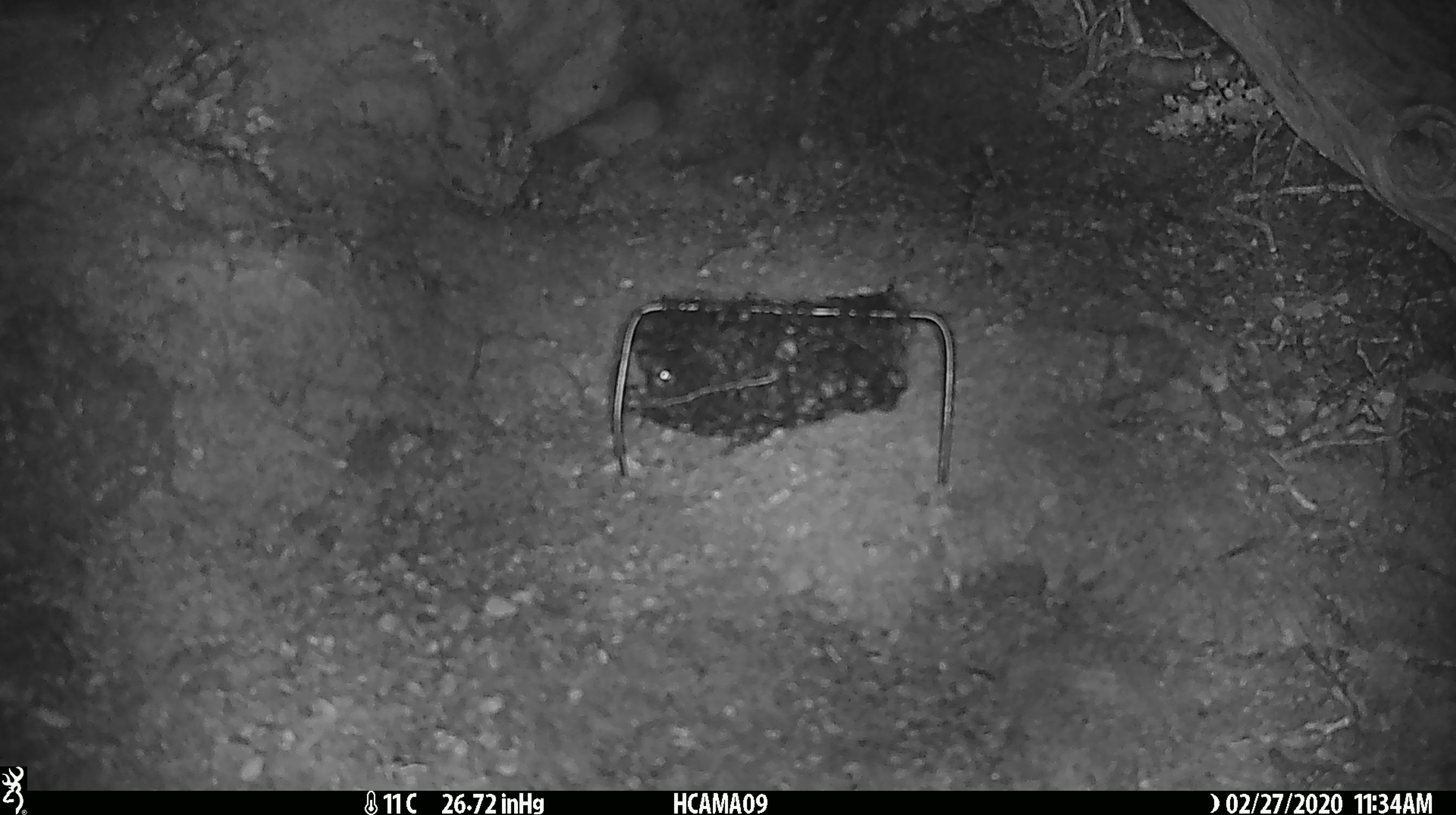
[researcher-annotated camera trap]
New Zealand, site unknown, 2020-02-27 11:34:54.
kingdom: Animalia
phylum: Chordata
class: Mammalia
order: Rodentia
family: Muridae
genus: Mus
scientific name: Mus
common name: mouse